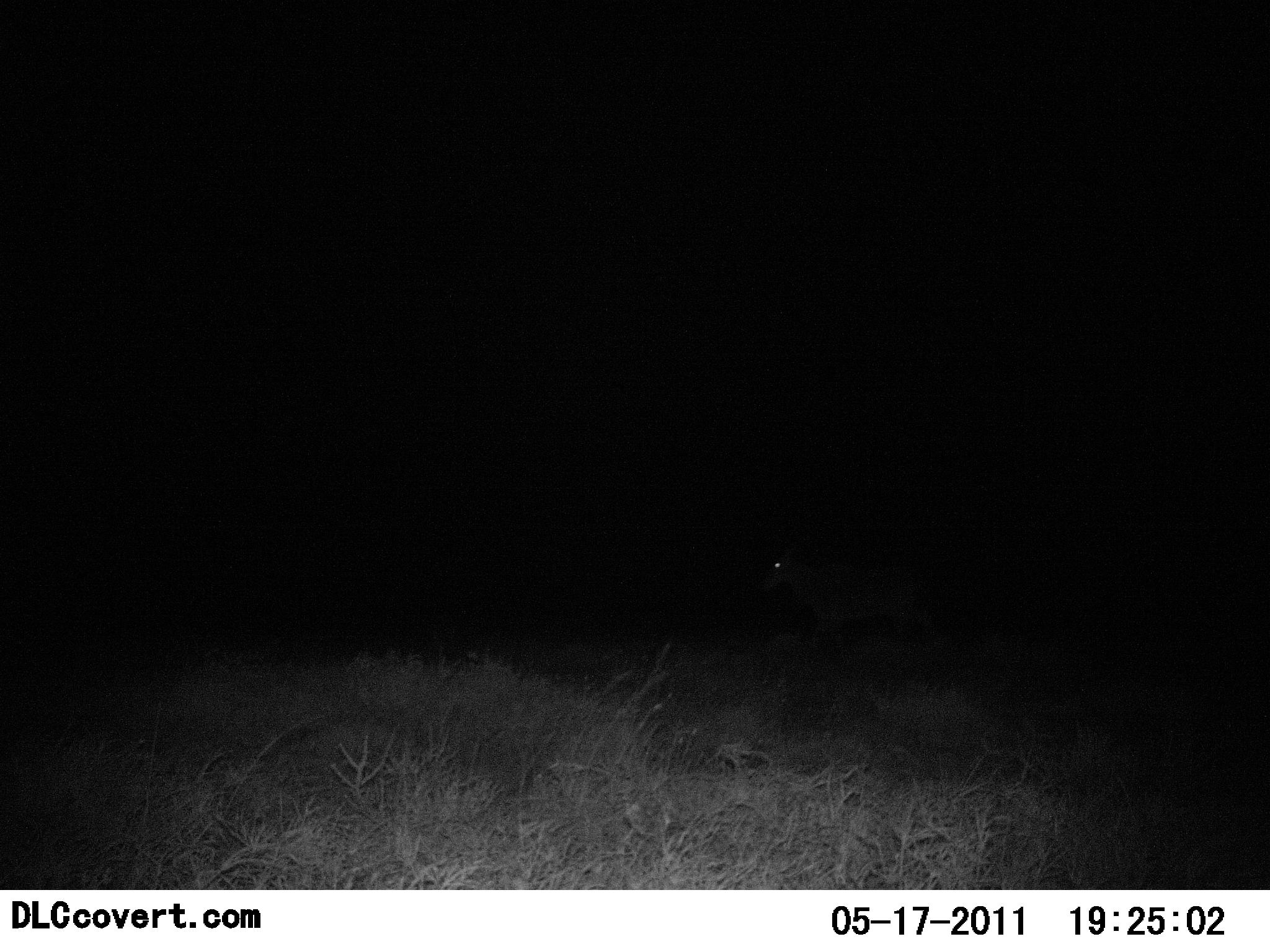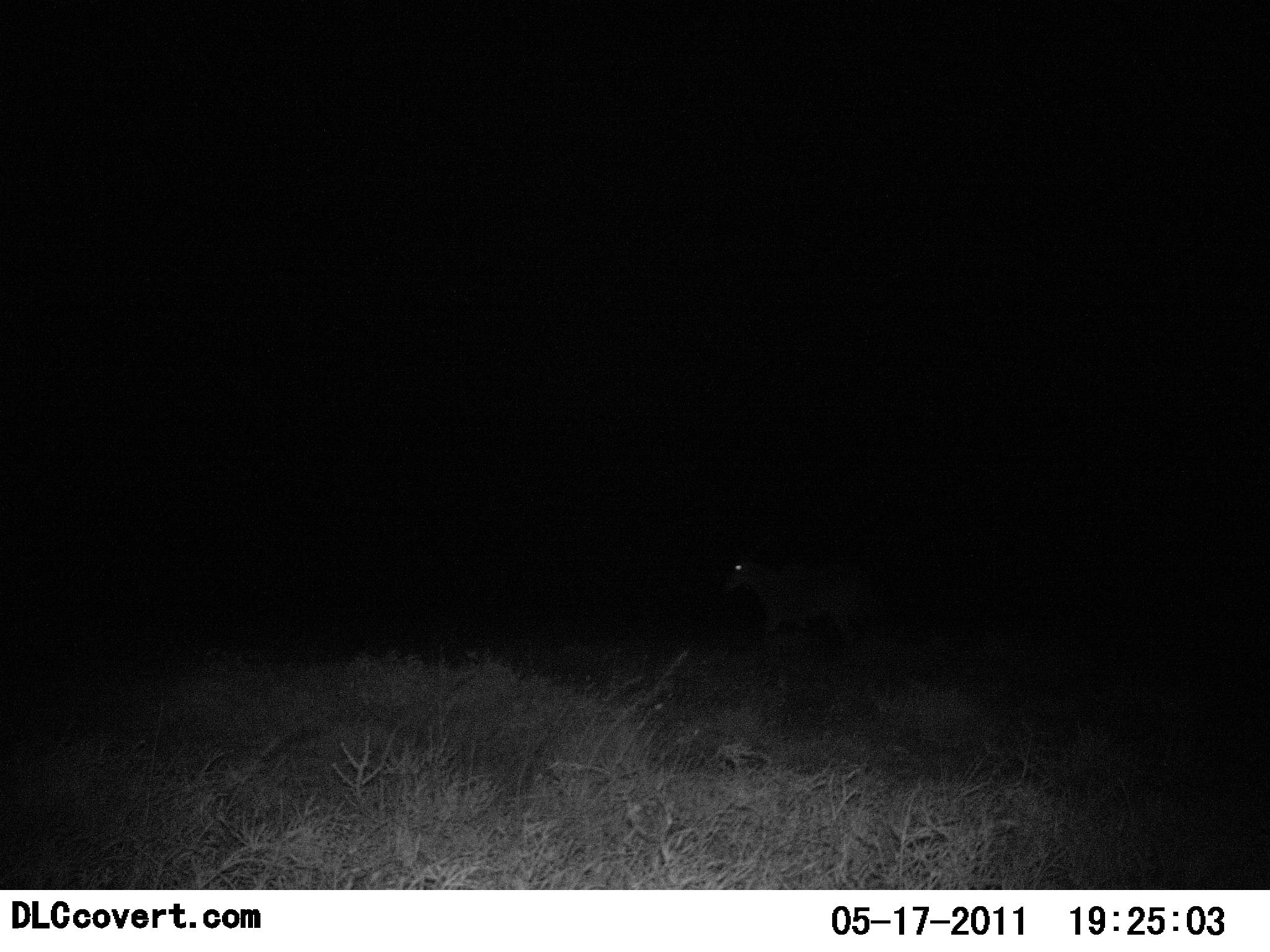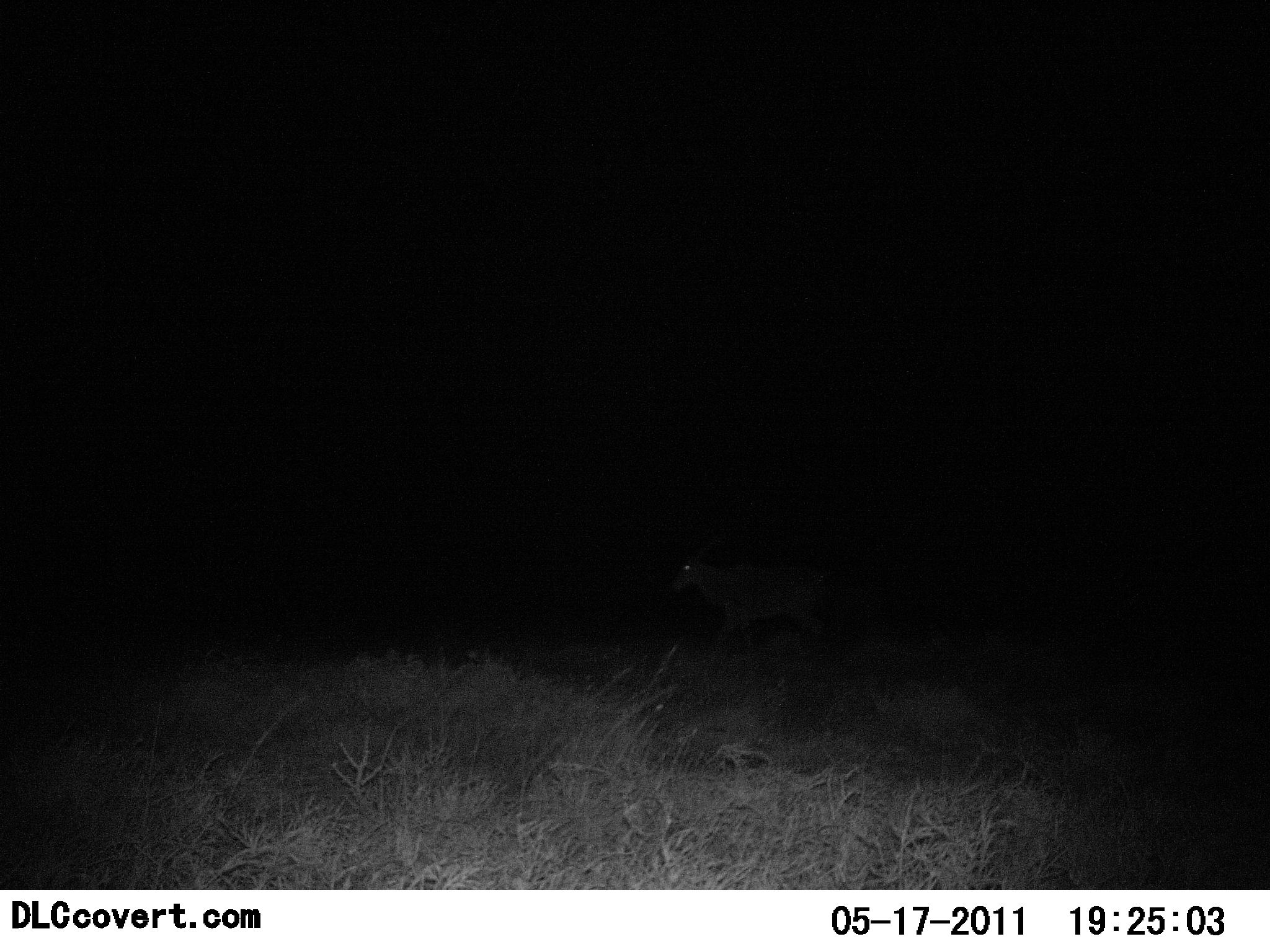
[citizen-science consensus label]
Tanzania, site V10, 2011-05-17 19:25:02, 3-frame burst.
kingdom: Animalia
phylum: Chordata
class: Mammalia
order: Artiodactyla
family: Bovidae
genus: Eudorcas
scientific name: Eudorcas thomsonii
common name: thomson's gazelle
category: gazellethomsons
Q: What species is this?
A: Gazellethomsons (thomson's gazelle) (Eudorcas thomsonii).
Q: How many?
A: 1.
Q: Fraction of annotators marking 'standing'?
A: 0%.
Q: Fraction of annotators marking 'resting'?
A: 0%.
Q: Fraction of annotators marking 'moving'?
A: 100%.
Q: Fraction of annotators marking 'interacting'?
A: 0%.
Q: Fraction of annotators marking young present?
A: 0%.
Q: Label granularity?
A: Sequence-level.